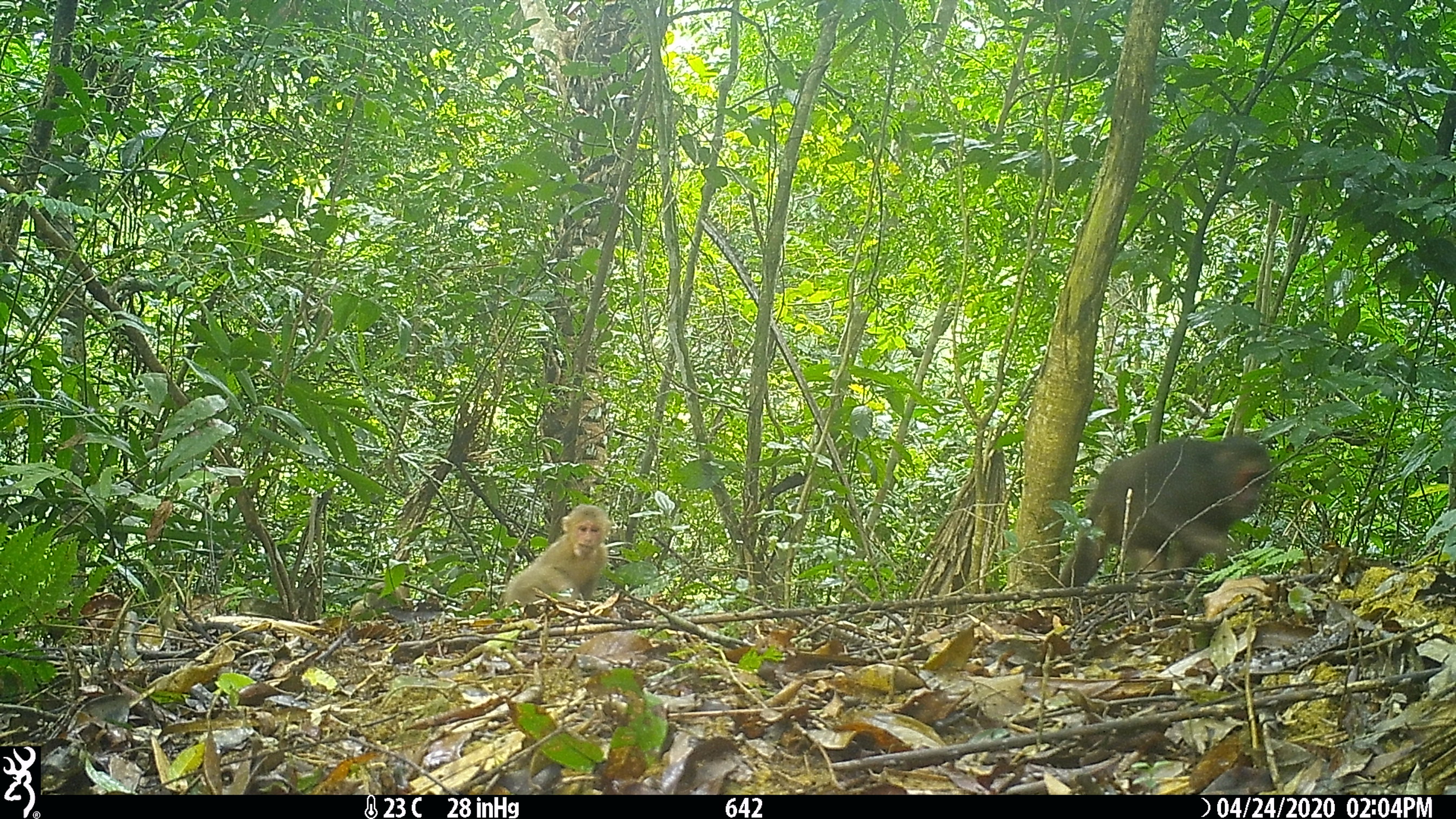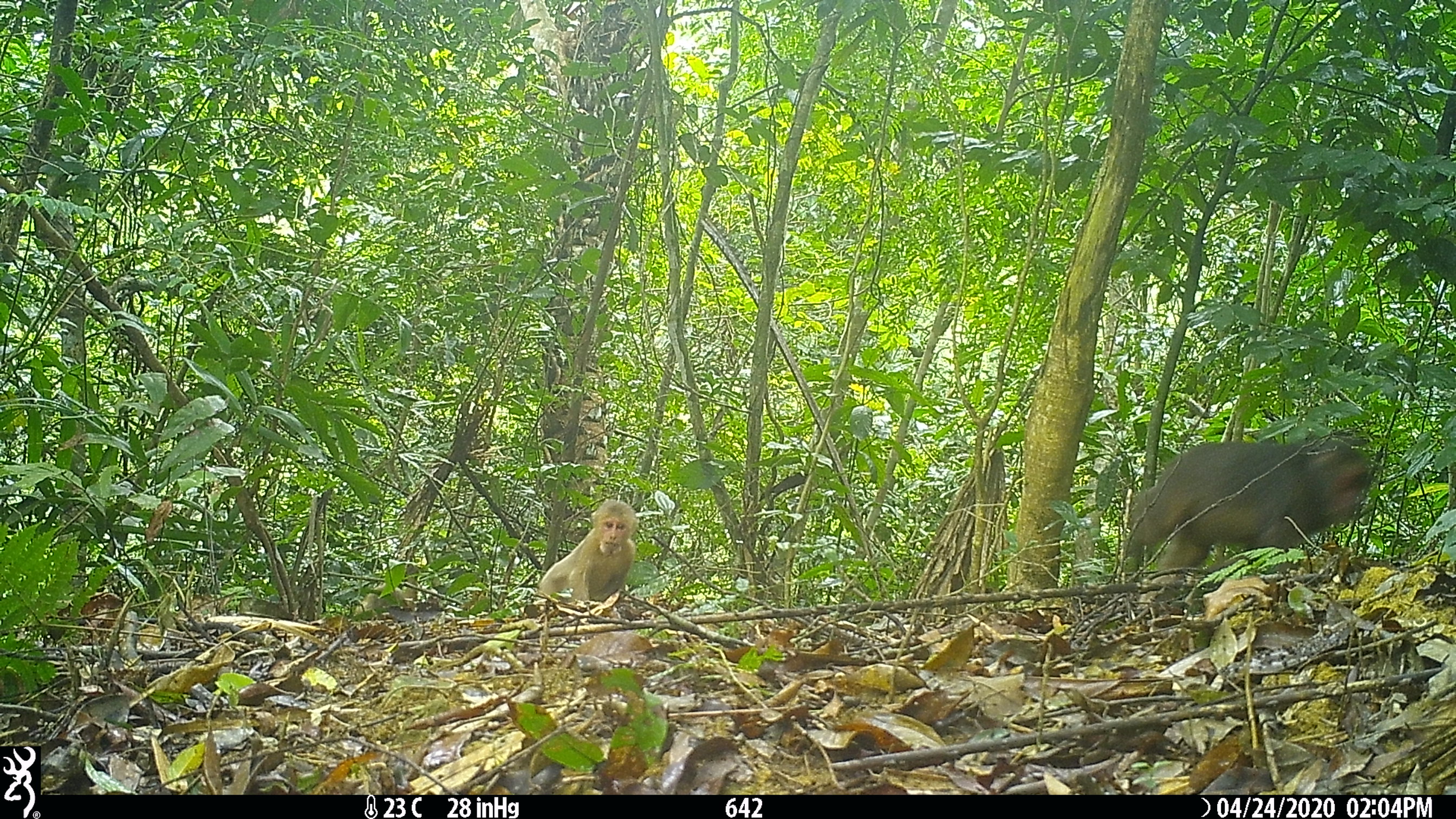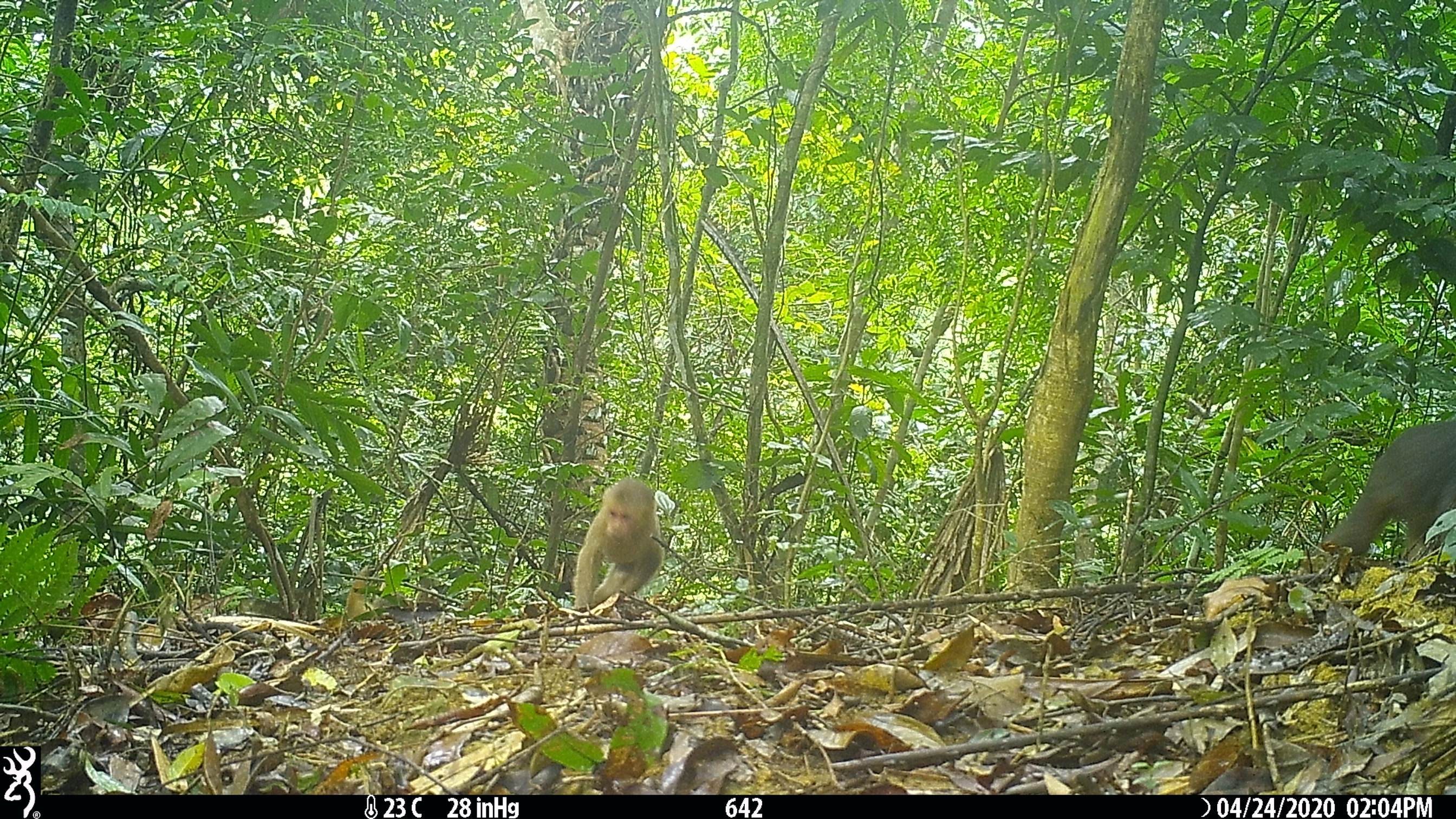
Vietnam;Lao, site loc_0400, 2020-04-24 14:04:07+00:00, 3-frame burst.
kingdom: Animalia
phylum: Chordata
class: Mammalia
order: Primates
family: Cercopithecidae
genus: Macaca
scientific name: Macaca arctoides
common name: stump-tailed macaque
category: stump tailed macaque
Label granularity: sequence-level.